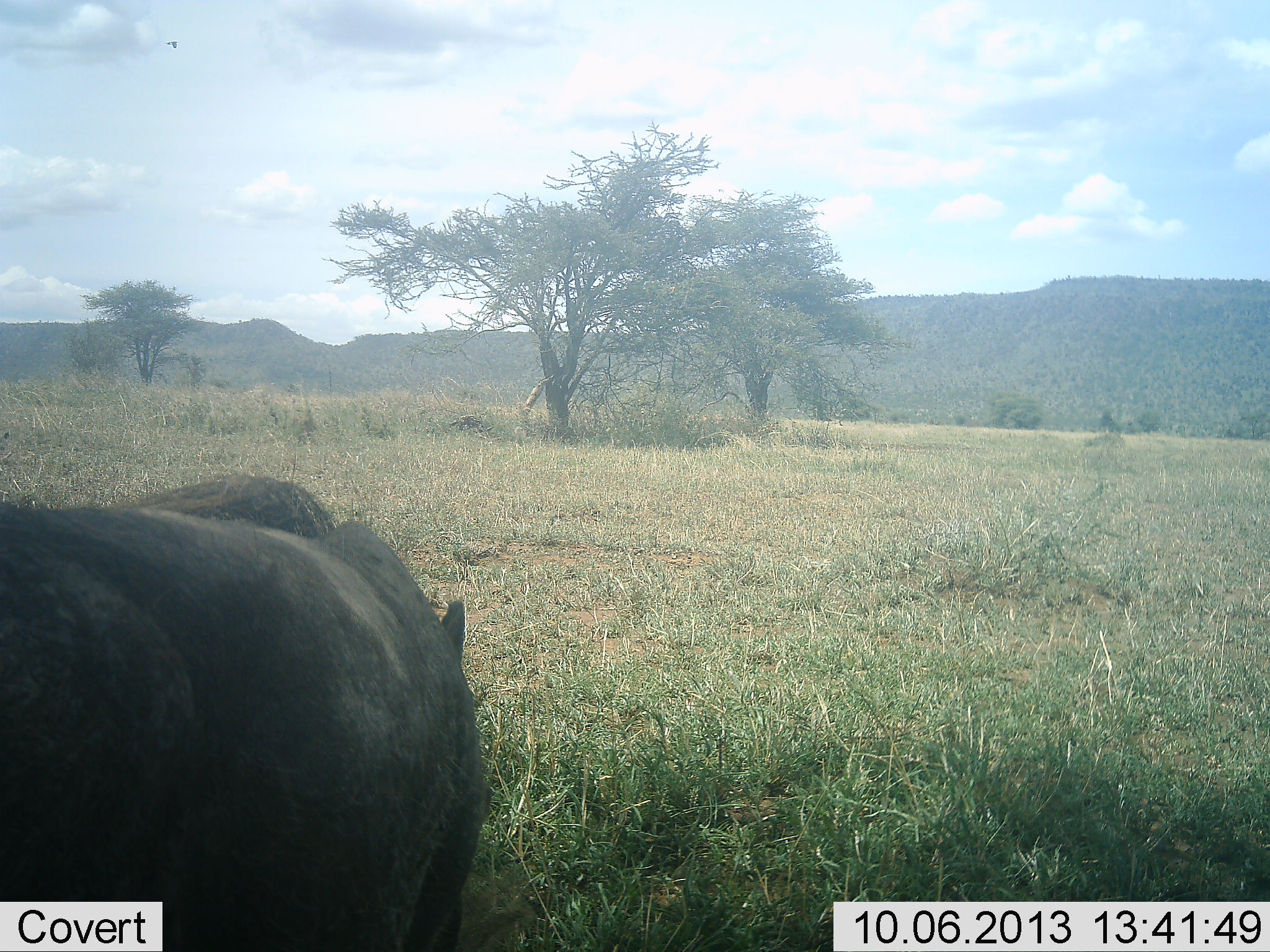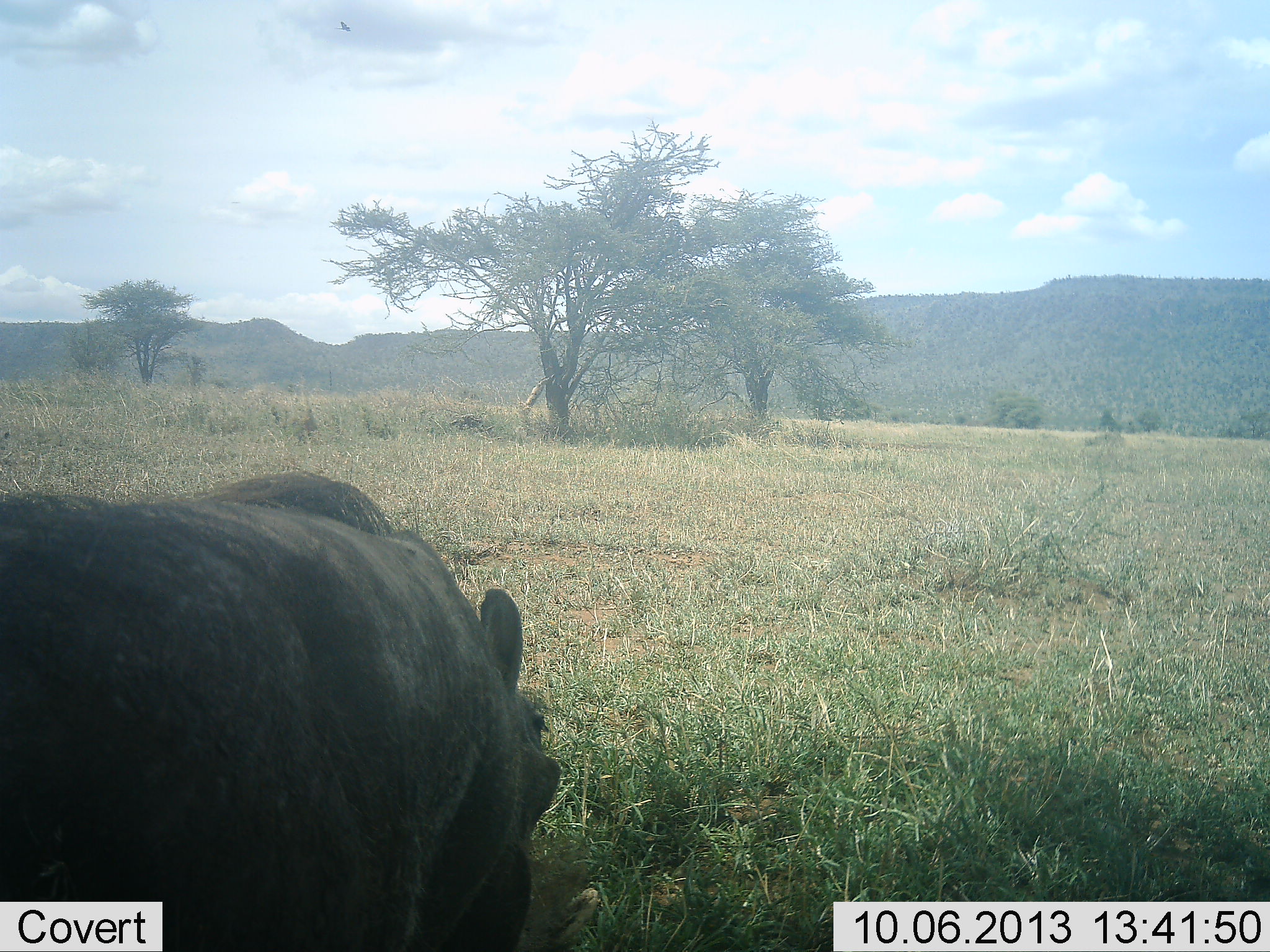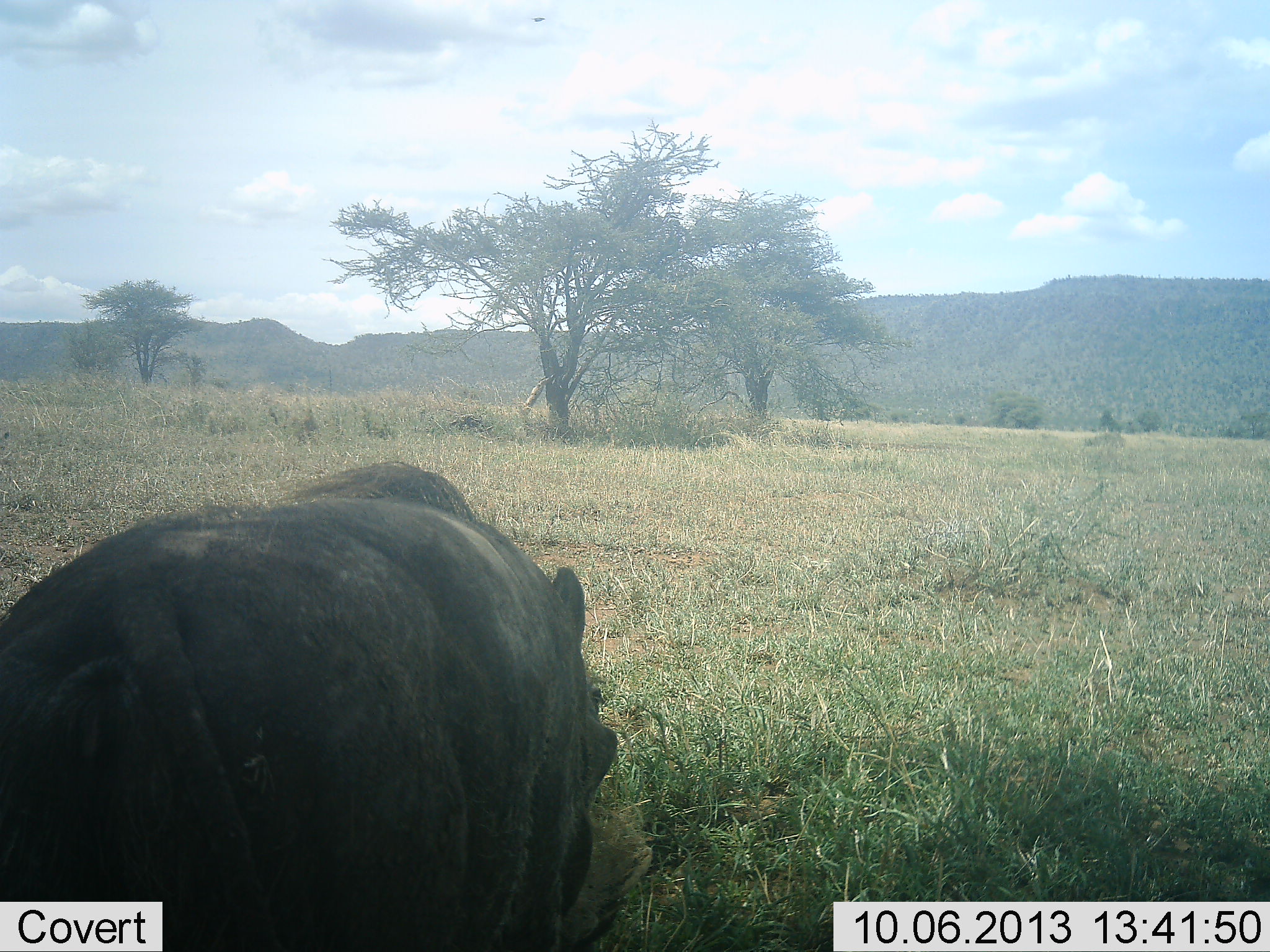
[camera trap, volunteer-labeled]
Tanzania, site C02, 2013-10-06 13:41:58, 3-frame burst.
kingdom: Animalia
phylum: Chordata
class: Mammalia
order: Artiodactyla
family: Suidae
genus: Phacochoerus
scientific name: Phacochoerus africanus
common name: warthog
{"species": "warthog (Phacochoerus africanus)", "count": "1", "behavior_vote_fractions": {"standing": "0%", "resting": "0%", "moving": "79%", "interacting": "5%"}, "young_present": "0%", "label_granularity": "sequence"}